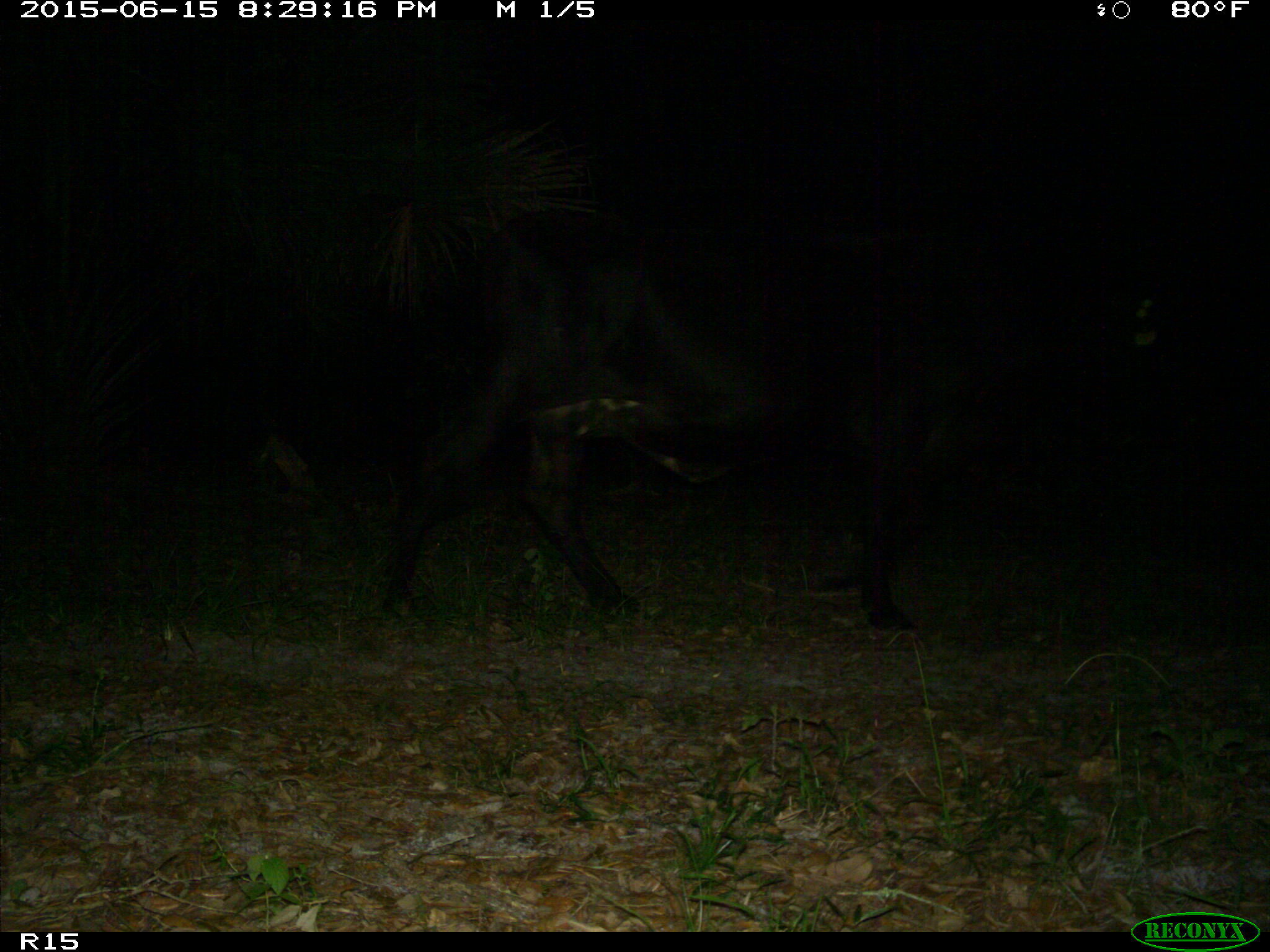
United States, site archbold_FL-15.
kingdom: Animalia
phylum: Chordata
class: Mammalia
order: Artiodactyla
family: Bovidae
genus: Bos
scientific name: Bos taurus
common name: domestic cow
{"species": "Bos taurus (domestic cow)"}